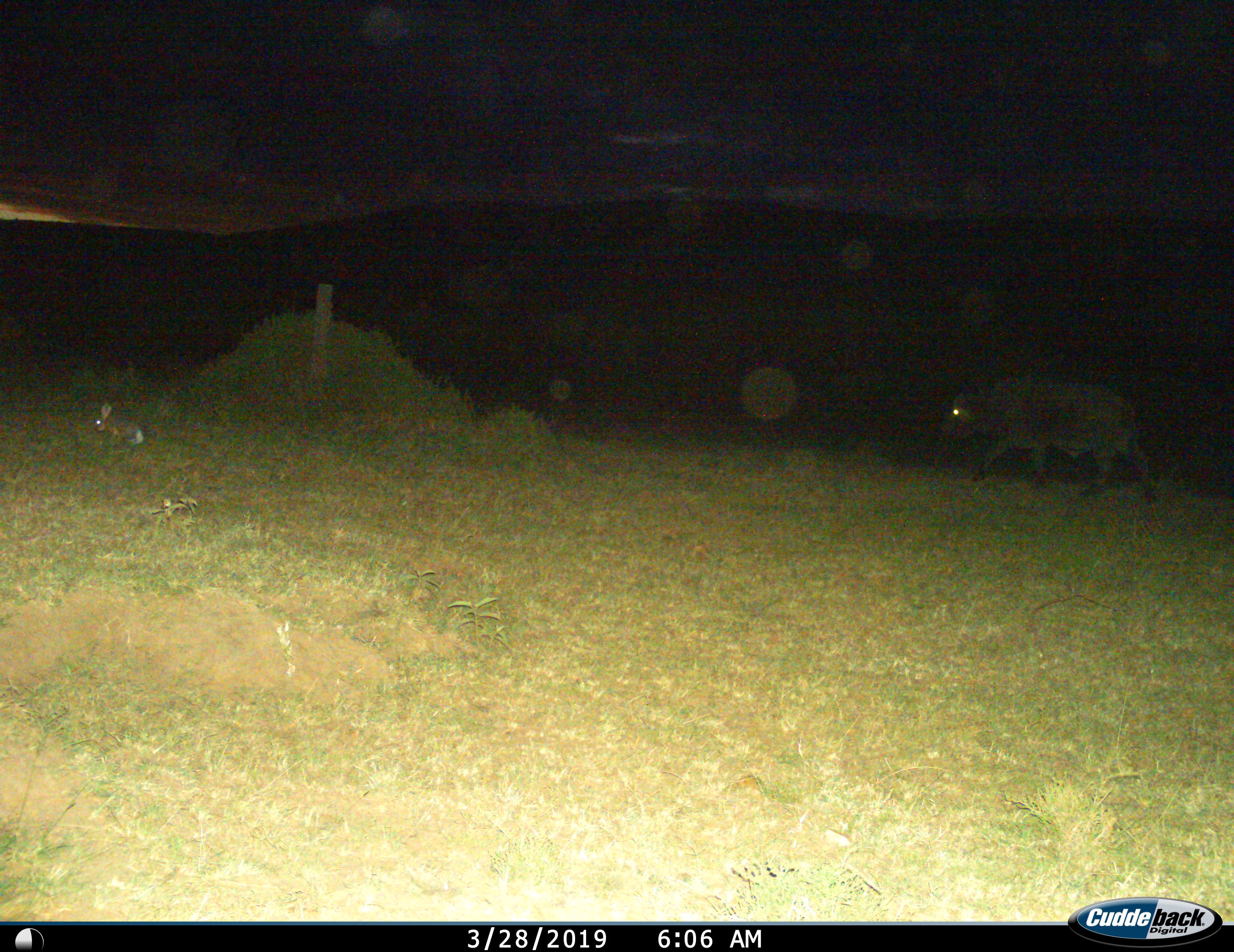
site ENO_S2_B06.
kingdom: Animalia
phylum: Chordata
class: Mammalia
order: Artiodactyla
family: Bovidae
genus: Syncerus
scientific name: Syncerus caffer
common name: african buffalo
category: buffalo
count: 1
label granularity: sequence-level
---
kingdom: Animalia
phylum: Chordata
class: Mammalia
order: Lagomorpha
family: Leporidae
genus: Lepus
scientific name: Lepus saxatilis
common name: scrub hare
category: haresavannah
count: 1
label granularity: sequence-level